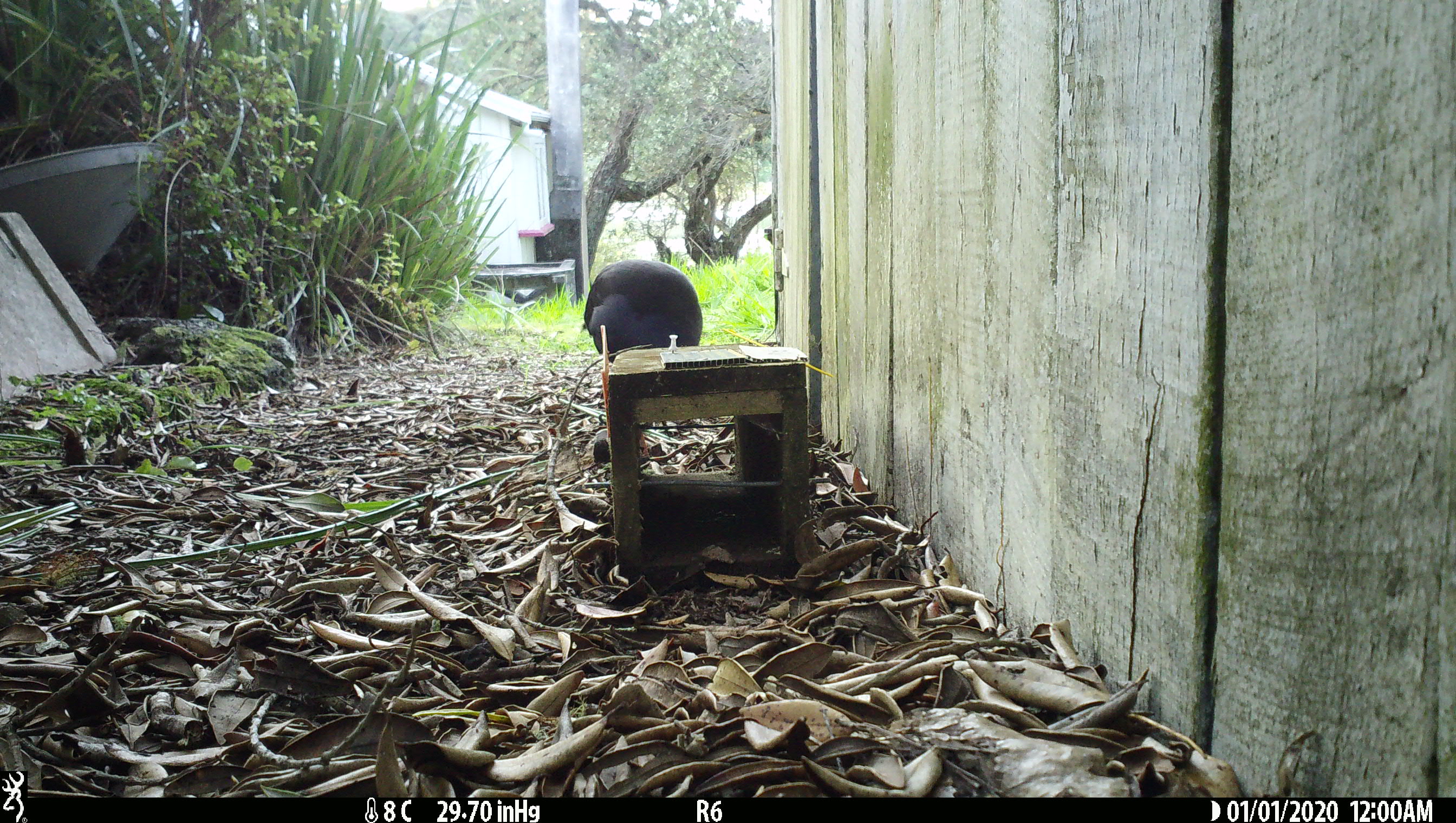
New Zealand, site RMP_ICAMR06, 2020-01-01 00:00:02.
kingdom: Animalia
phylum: Chordata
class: Aves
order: Gruiformes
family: Rallidae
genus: Porphyrio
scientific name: Porphyrio melanotus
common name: australasian swamphen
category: pukeko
Pukeko (australasian swamphen) (Porphyrio melanotus).